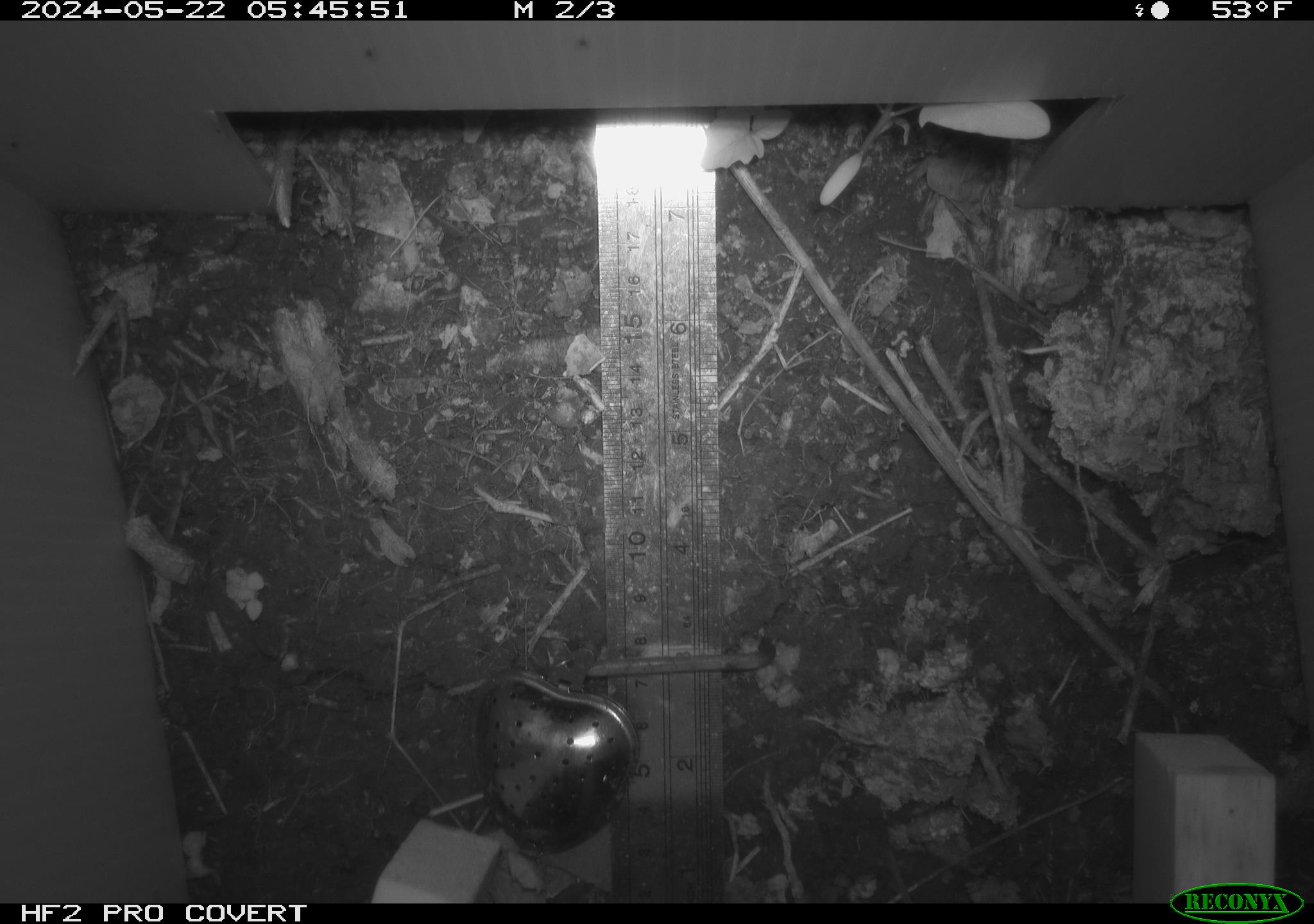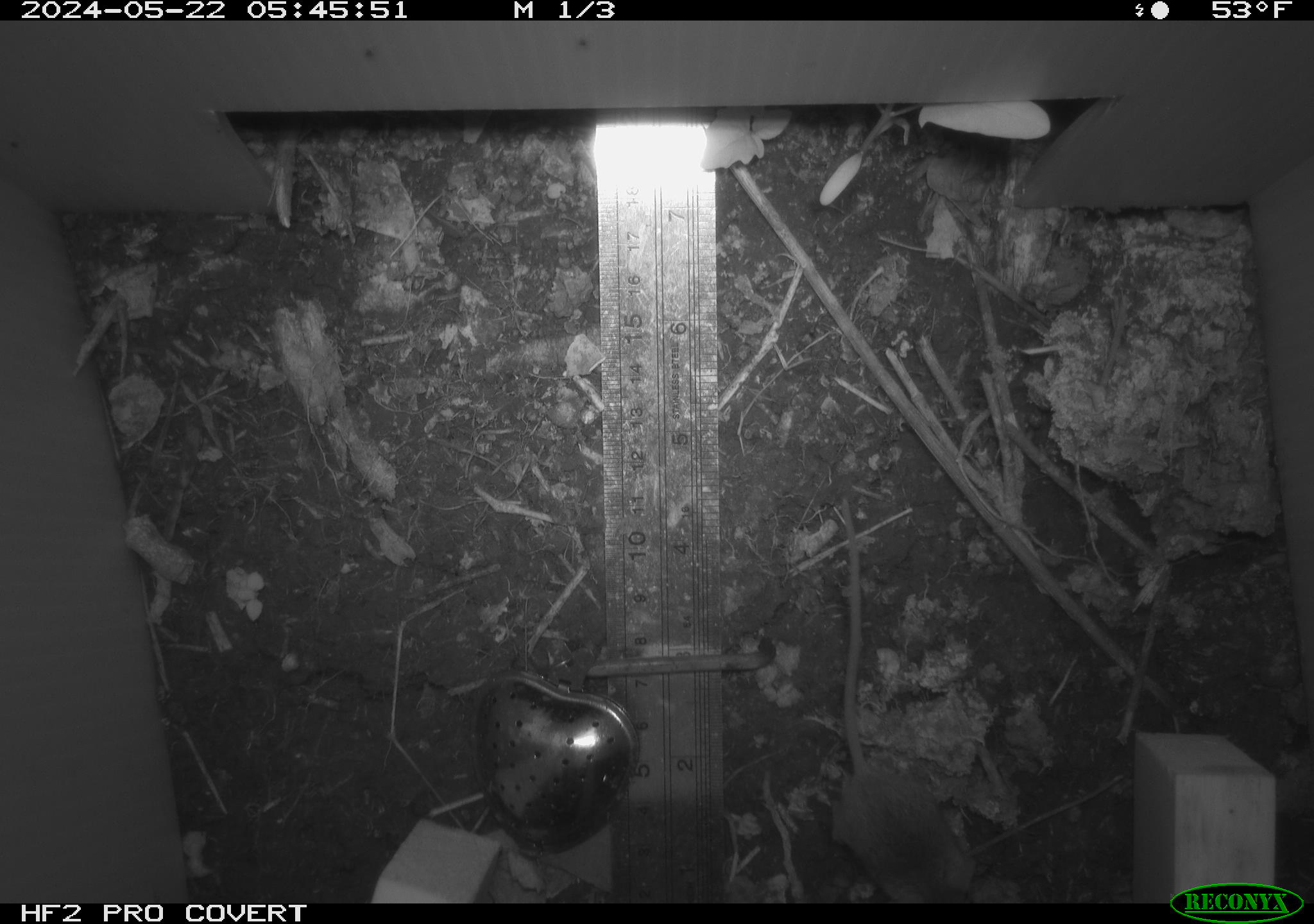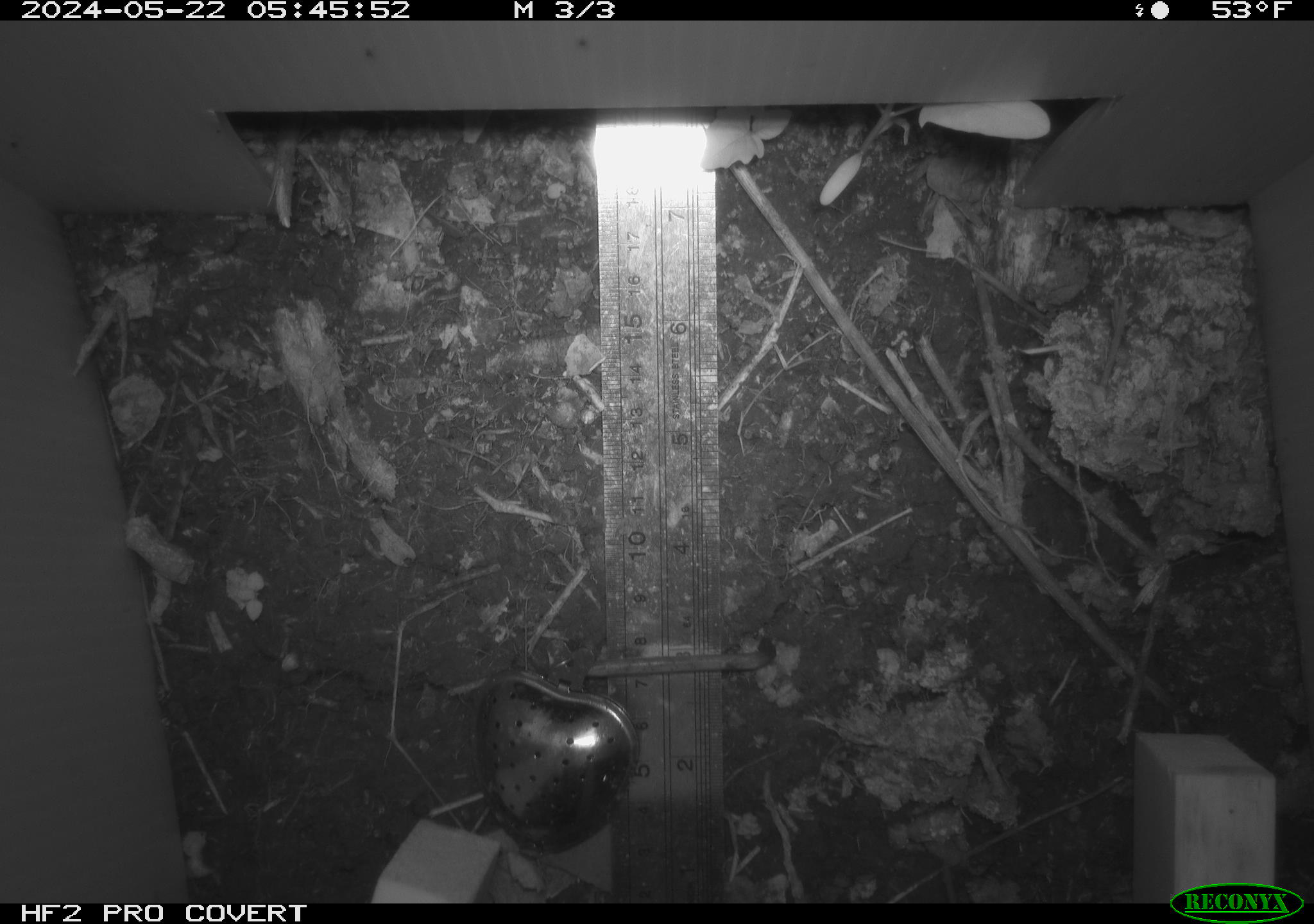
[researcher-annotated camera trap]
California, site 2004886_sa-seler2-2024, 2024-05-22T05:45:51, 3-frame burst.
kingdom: Animalia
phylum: Chordata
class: Mammalia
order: Rodentia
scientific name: Rodentia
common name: mouse species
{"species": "mouse species (Rodentia)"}